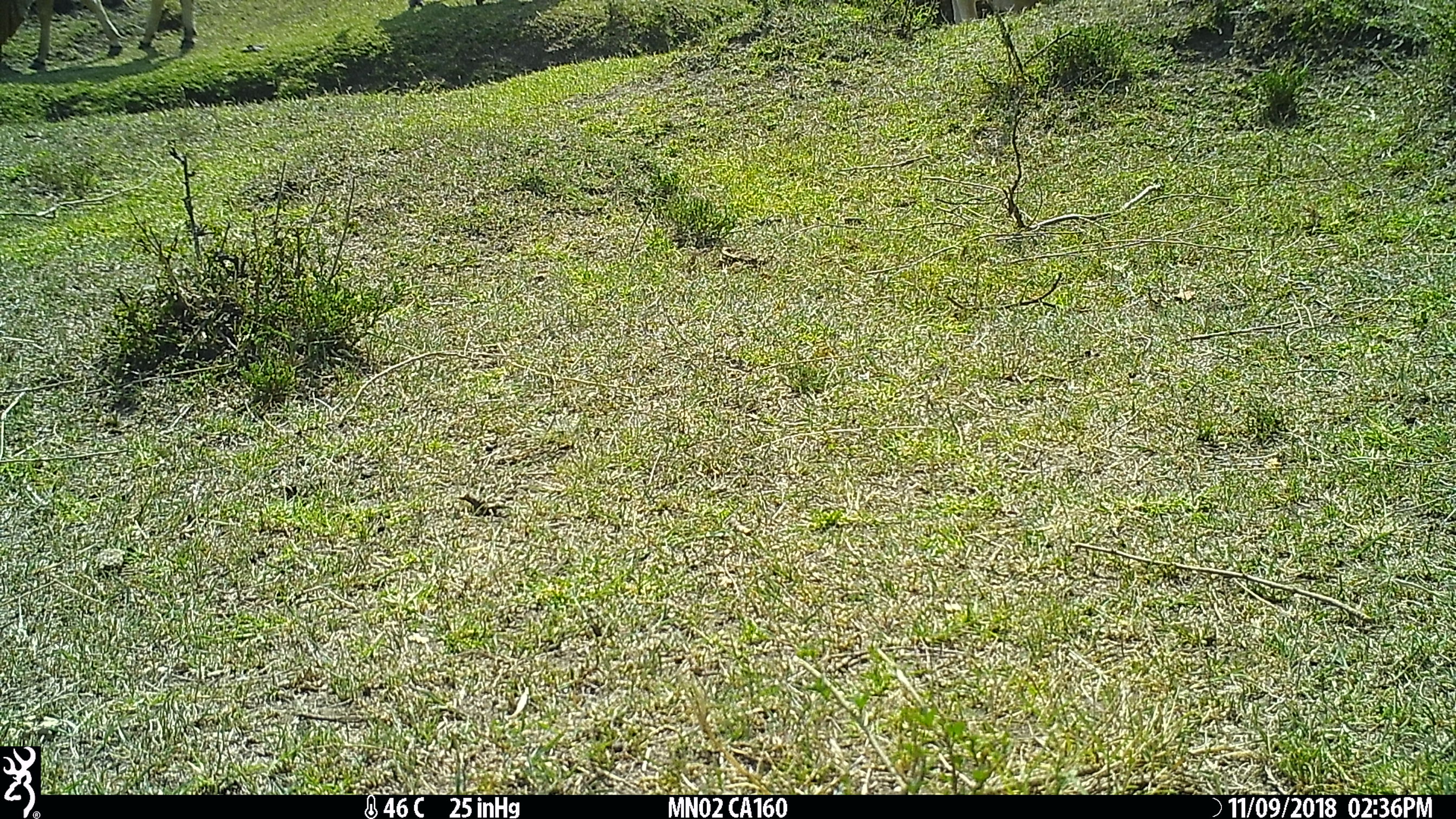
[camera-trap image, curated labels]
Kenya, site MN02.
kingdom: Animalia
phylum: Chordata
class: Mammalia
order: Artiodactyla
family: Bovidae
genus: Bos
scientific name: Bos taurus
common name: cattle